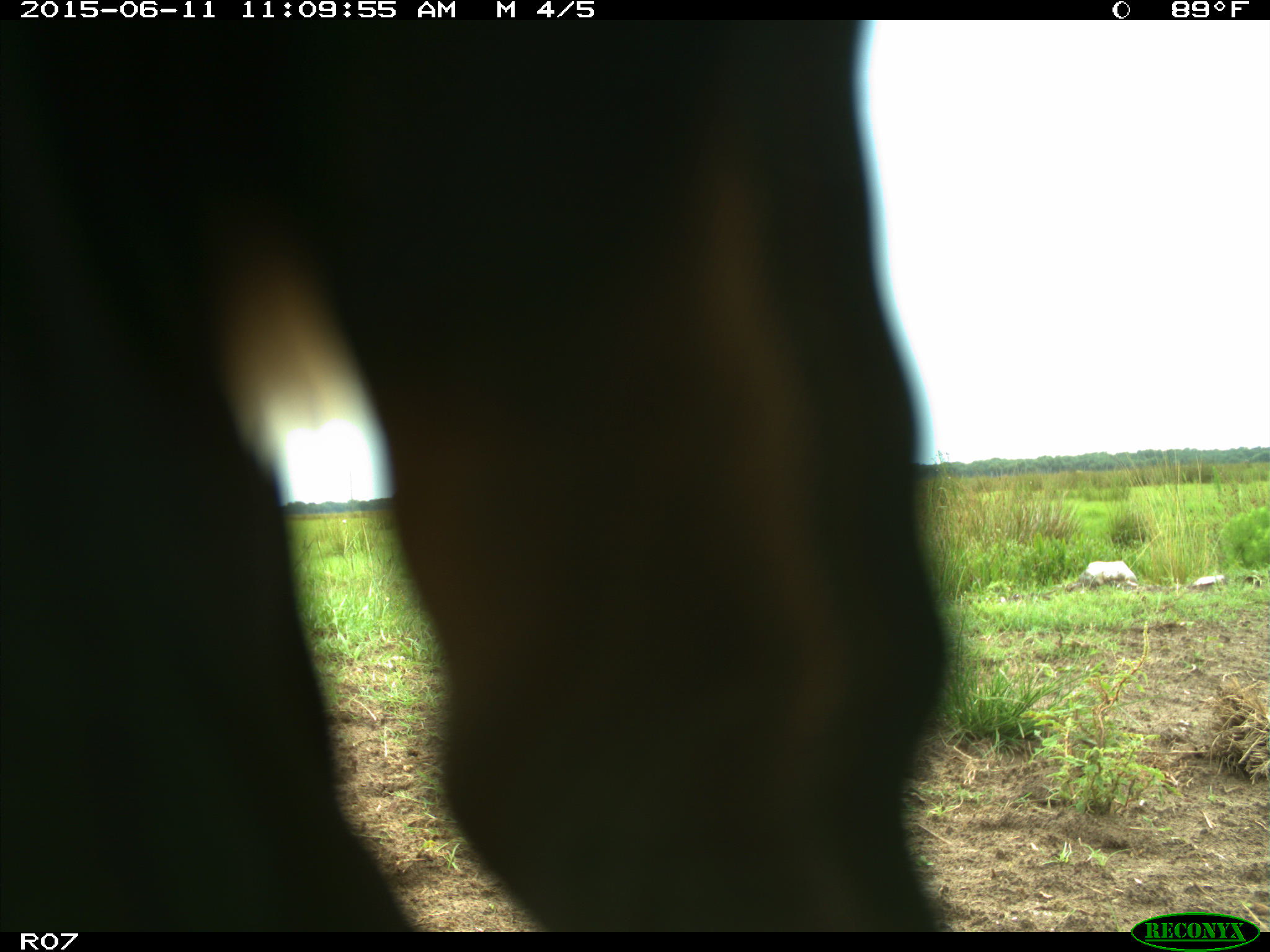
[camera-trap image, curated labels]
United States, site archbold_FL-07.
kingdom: Animalia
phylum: Chordata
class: Mammalia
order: Artiodactyla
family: Bovidae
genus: Bos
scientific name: Bos taurus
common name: domestic cow